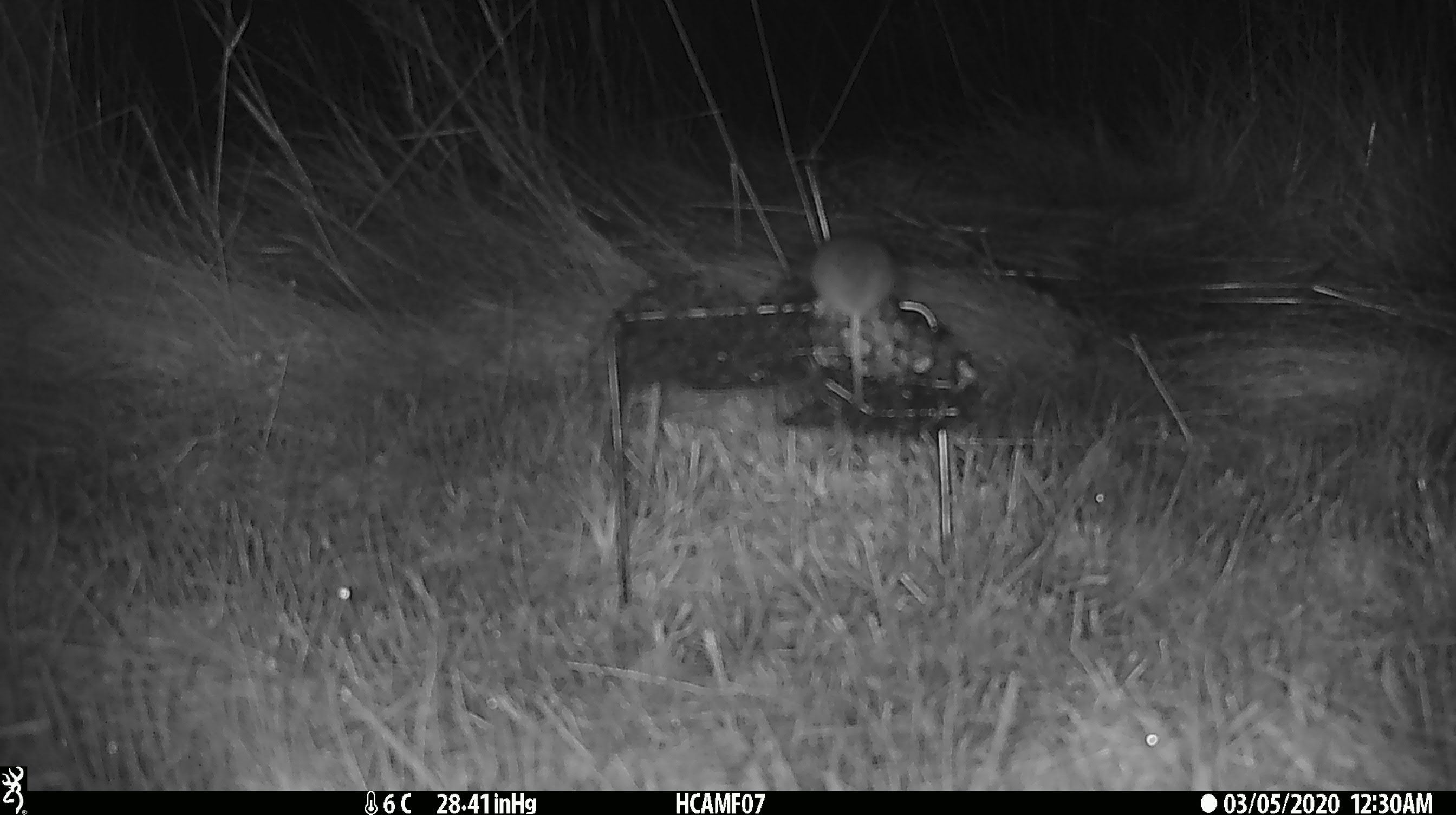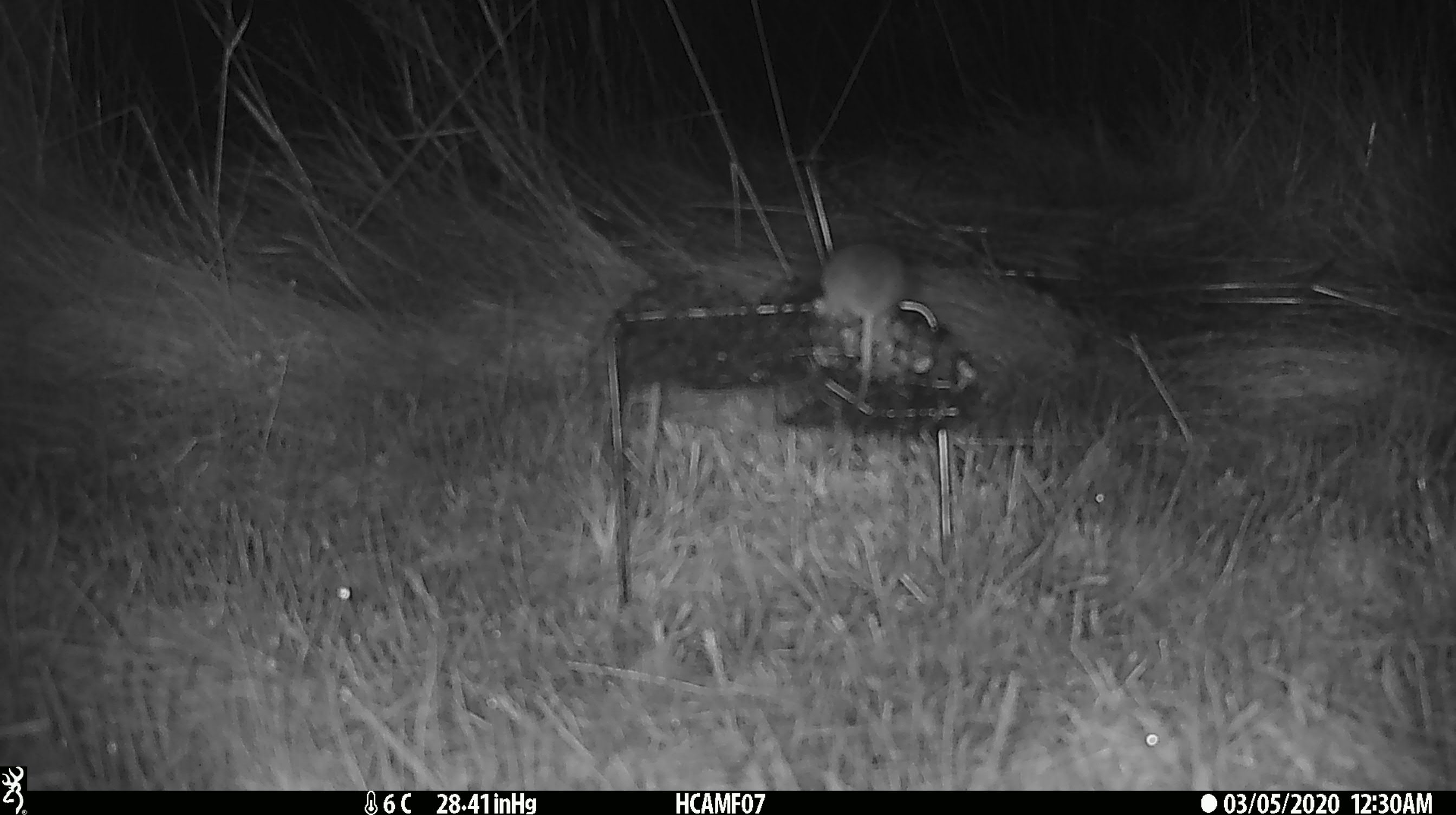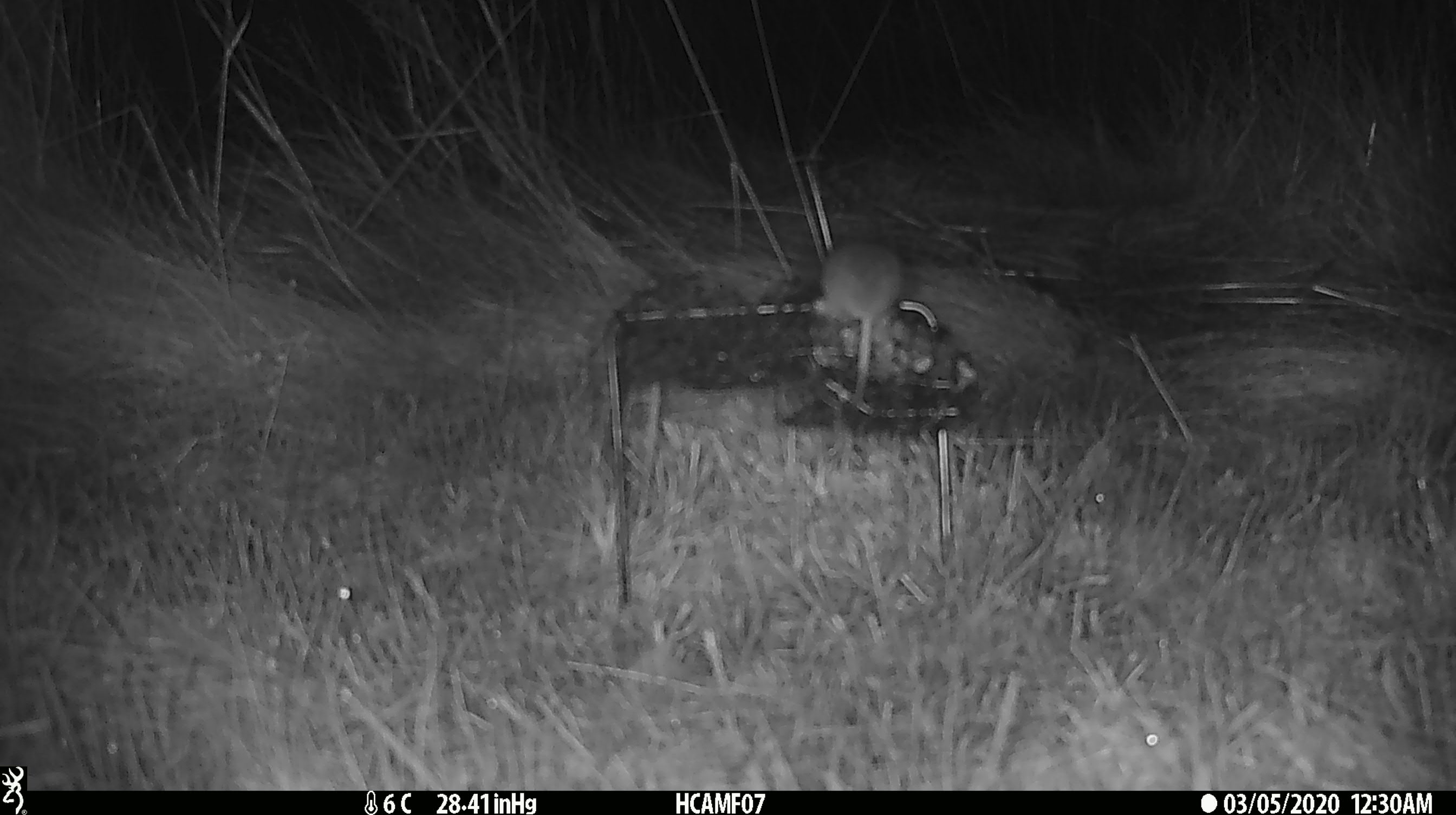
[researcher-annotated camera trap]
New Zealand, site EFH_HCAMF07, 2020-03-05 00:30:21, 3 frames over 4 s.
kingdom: Animalia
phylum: Chordata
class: Mammalia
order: Rodentia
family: Muridae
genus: Mus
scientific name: Mus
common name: mouse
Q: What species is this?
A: Mouse (Mus).